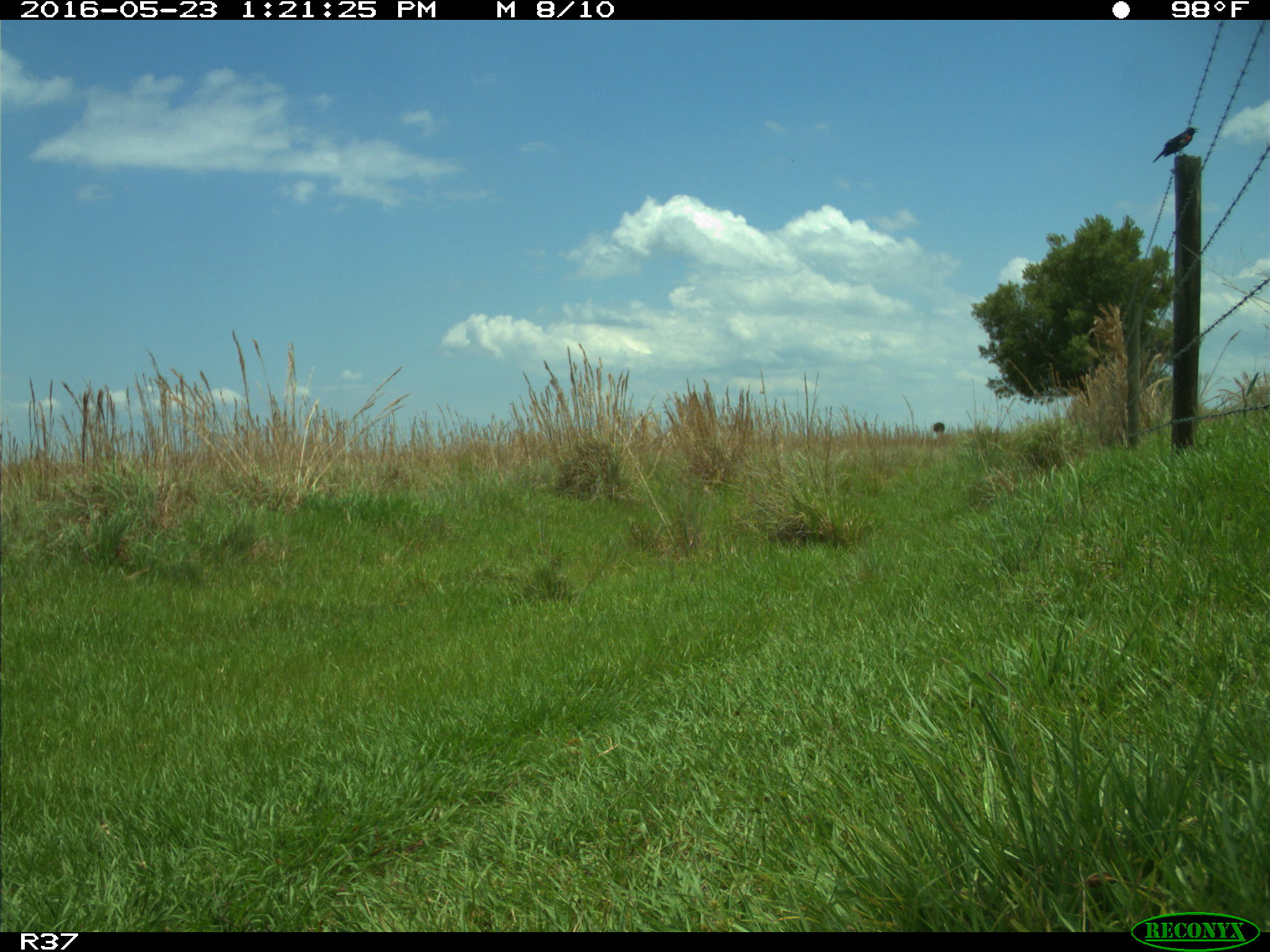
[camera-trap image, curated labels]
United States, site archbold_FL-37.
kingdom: Animalia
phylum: Chordata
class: Aves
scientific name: Aves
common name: birds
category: unidentified bird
Unidentified bird (birds) (Aves).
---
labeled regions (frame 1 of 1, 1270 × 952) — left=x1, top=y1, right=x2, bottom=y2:
animal: left=1152, top=126, right=1199, bottom=165; left=933, top=421, right=946, bottom=436